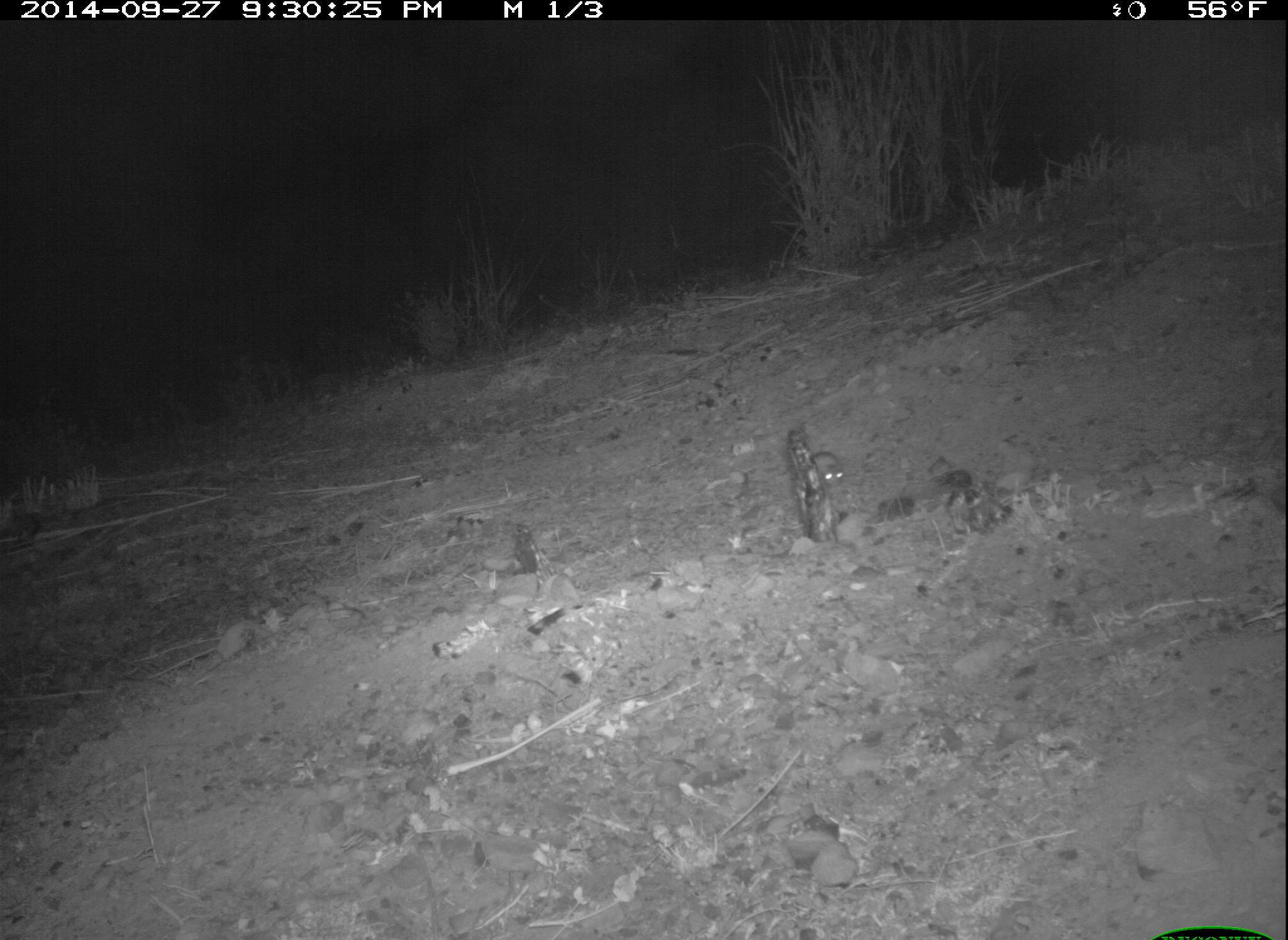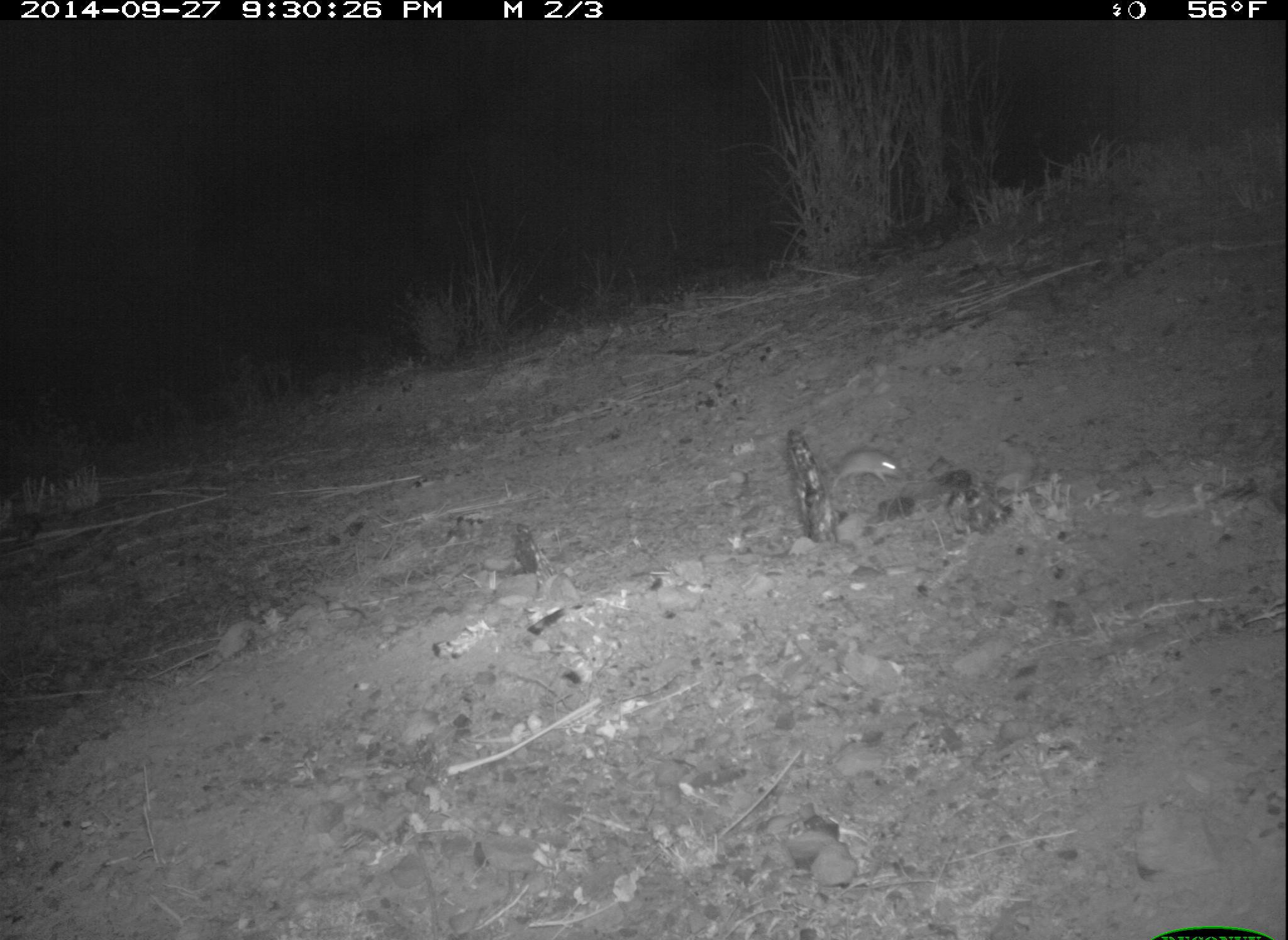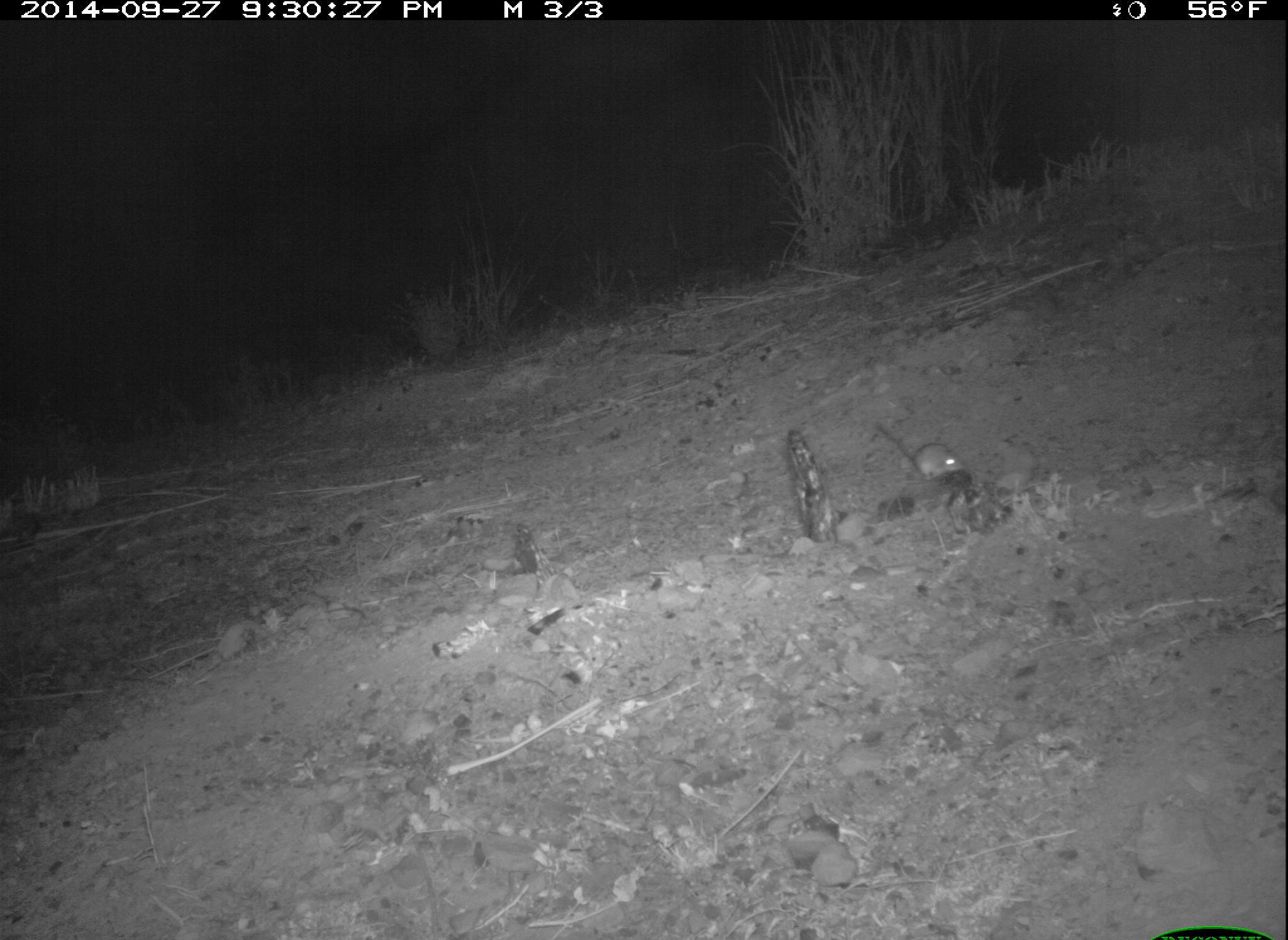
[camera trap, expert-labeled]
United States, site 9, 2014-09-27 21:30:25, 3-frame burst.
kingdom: Animalia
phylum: Chordata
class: Mammalia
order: Rodentia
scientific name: Rodentia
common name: rodent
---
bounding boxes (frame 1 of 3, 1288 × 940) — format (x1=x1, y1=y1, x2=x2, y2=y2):
rodent: (x1=815, y1=450, x2=848, y2=489)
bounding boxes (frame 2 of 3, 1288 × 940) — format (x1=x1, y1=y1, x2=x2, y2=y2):
rodent: (x1=830, y1=449, x2=903, y2=487)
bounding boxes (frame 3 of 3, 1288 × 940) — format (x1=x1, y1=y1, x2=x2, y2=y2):
rodent: (x1=877, y1=425, x2=966, y2=482)